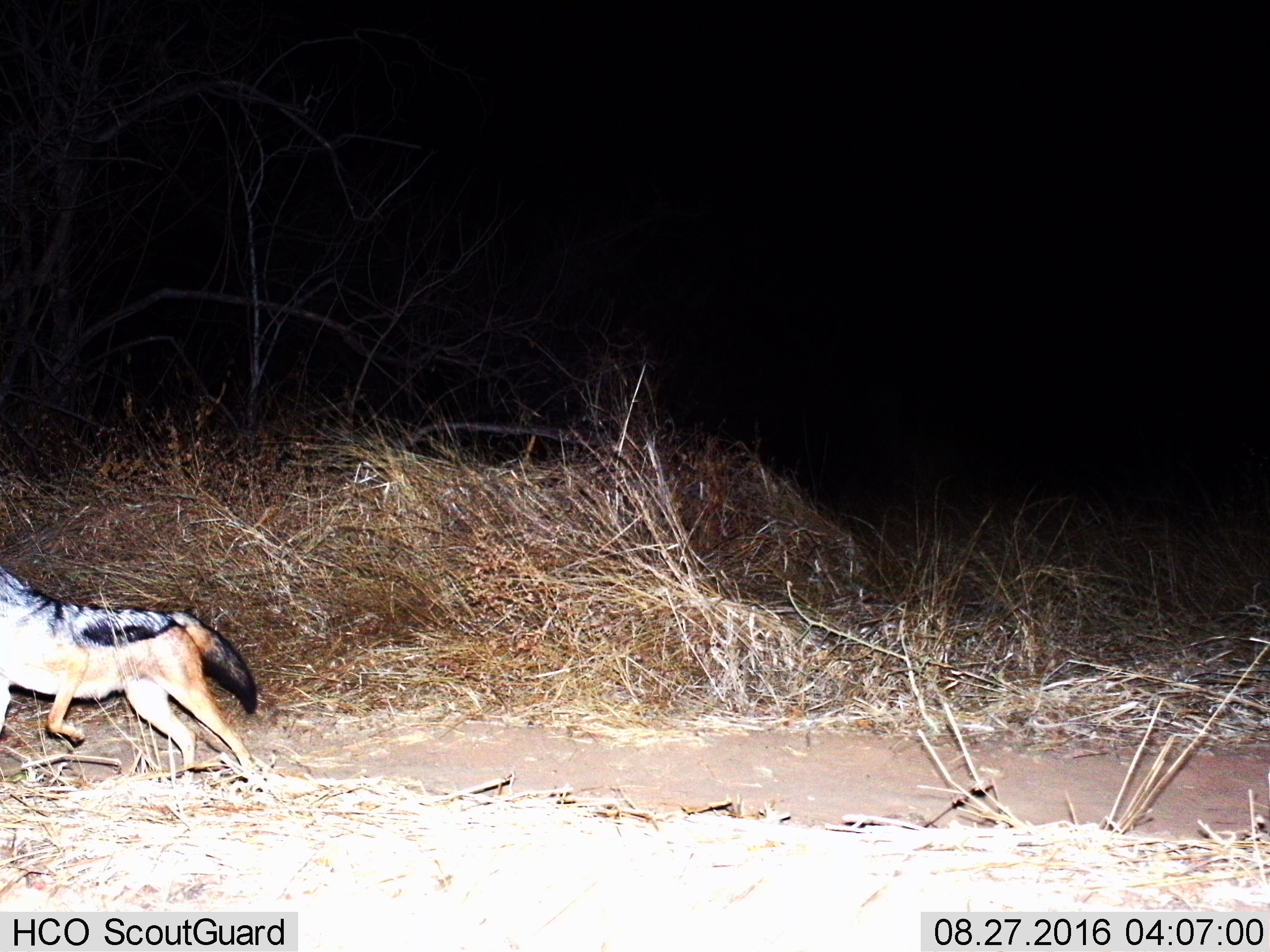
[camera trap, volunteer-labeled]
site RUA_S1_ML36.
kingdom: Animalia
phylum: Chordata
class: Mammalia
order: Carnivora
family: Canidae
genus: Lupulella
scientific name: Lupulella mesomelas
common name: black-backed jackal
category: jackalblackbacked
Jackalblackbacked (black-backed jackal) (Lupulella mesomelas), count 1. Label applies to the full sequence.